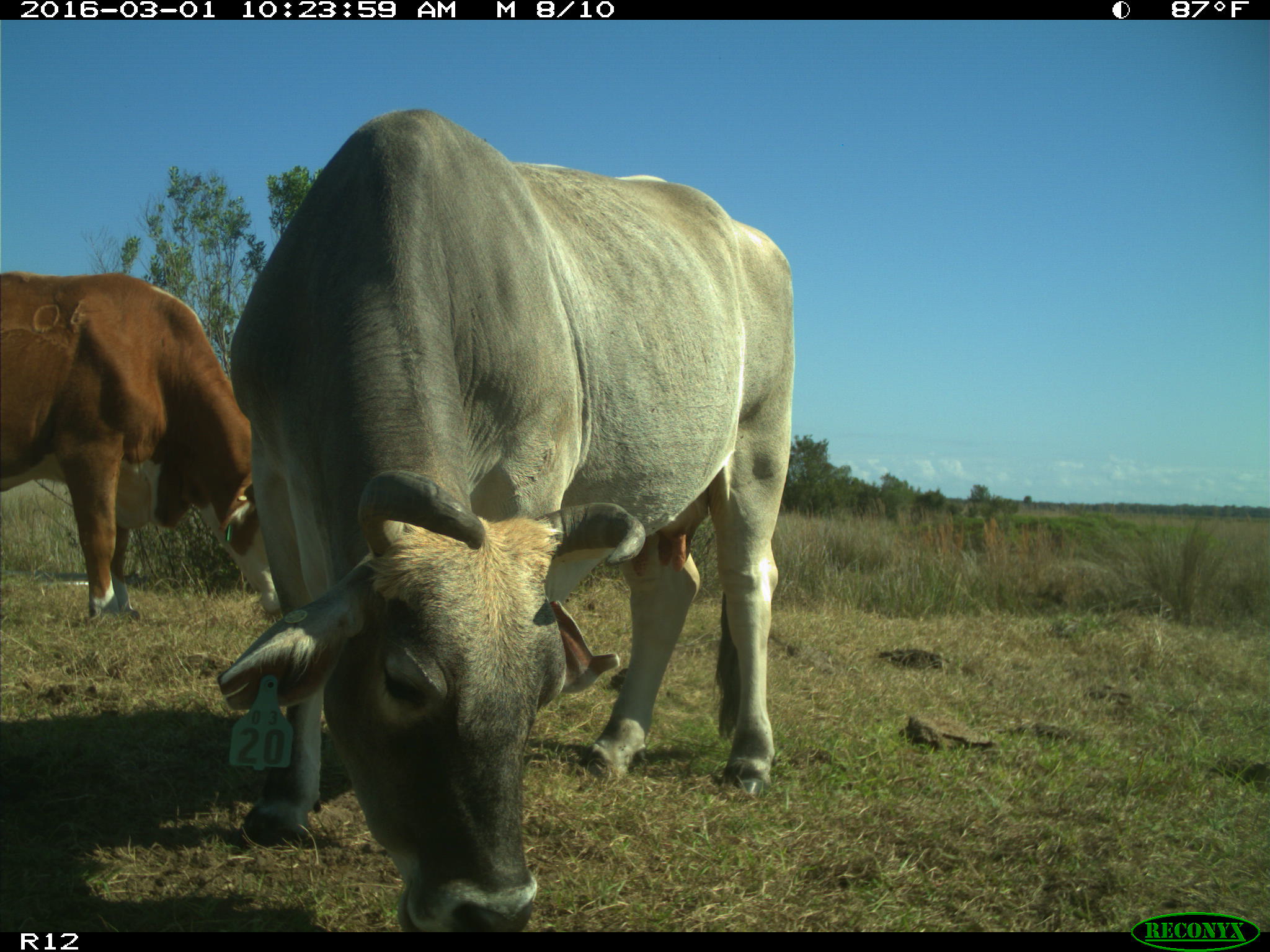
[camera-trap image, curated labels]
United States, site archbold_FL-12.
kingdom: Animalia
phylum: Chordata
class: Mammalia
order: Artiodactyla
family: Bovidae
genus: Bos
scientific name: Bos taurus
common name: domestic cow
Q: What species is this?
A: Bos taurus (domestic cow).